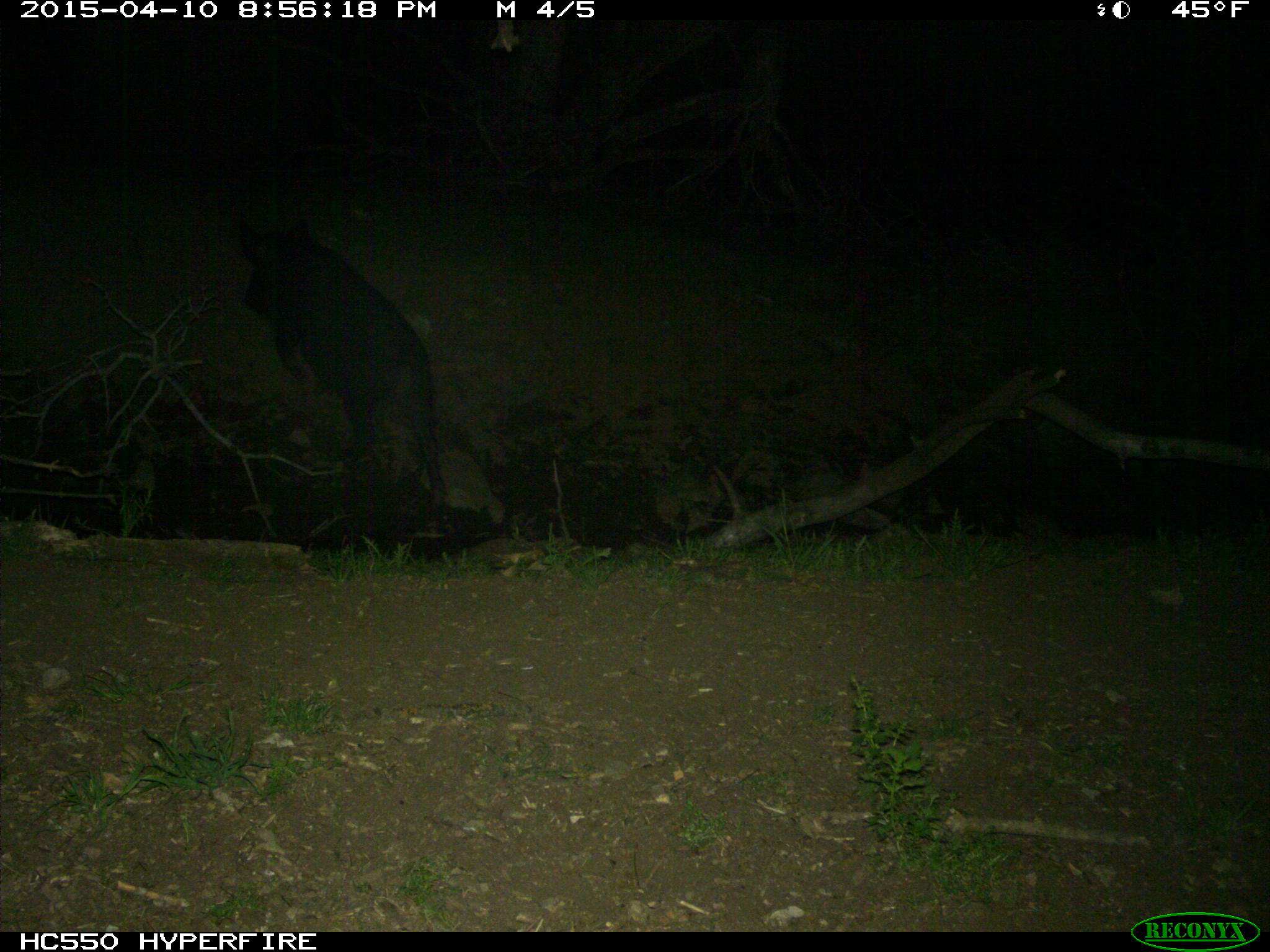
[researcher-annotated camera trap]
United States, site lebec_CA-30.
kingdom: Animalia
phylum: Chordata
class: Mammalia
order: Artiodactyla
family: Suidae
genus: Sus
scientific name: Sus scrofa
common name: wild boar